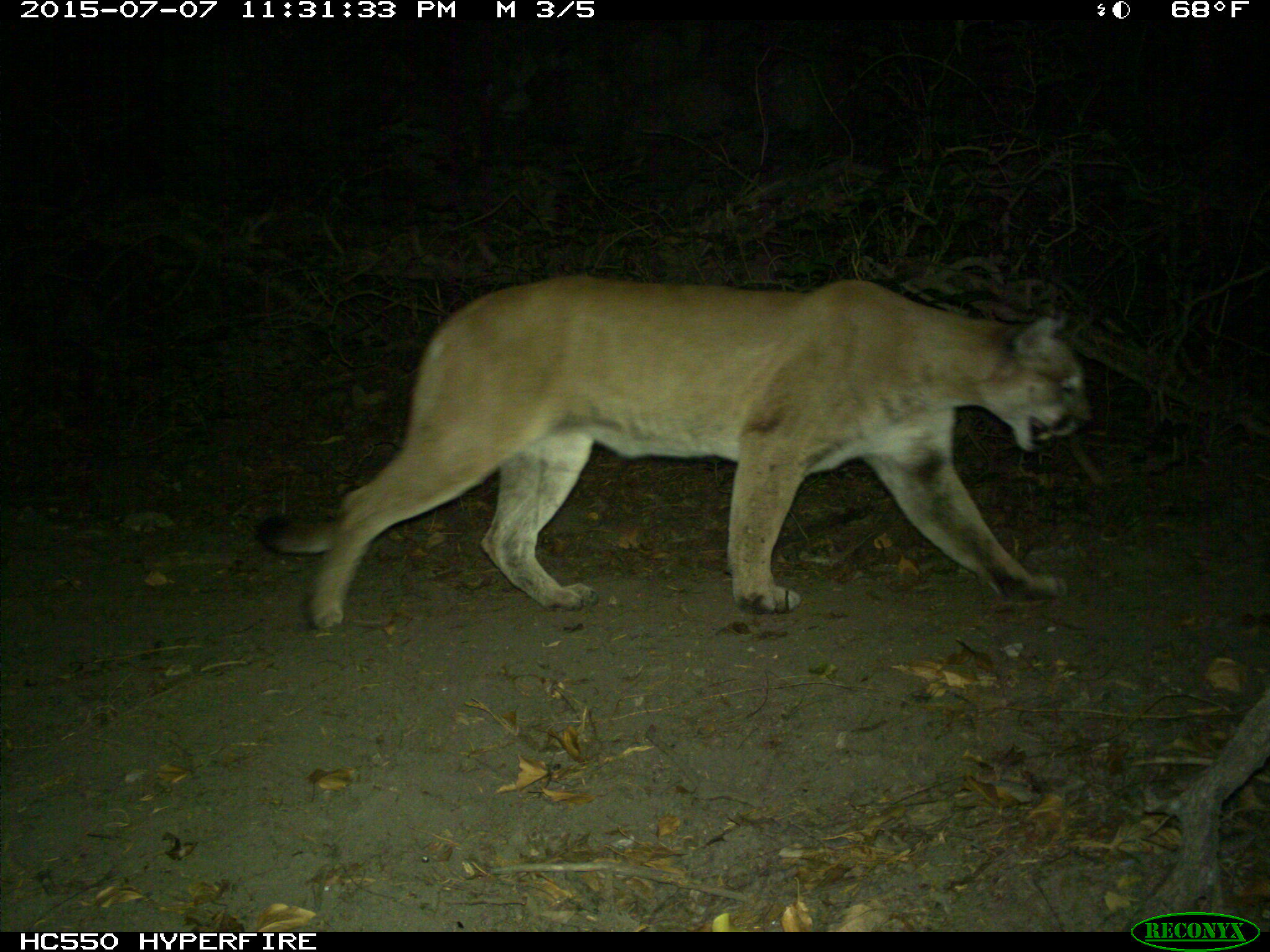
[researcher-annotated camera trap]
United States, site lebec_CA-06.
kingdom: Animalia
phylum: Chordata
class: Mammalia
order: Carnivora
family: Felidae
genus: Puma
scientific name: Puma concolor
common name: mountain lion